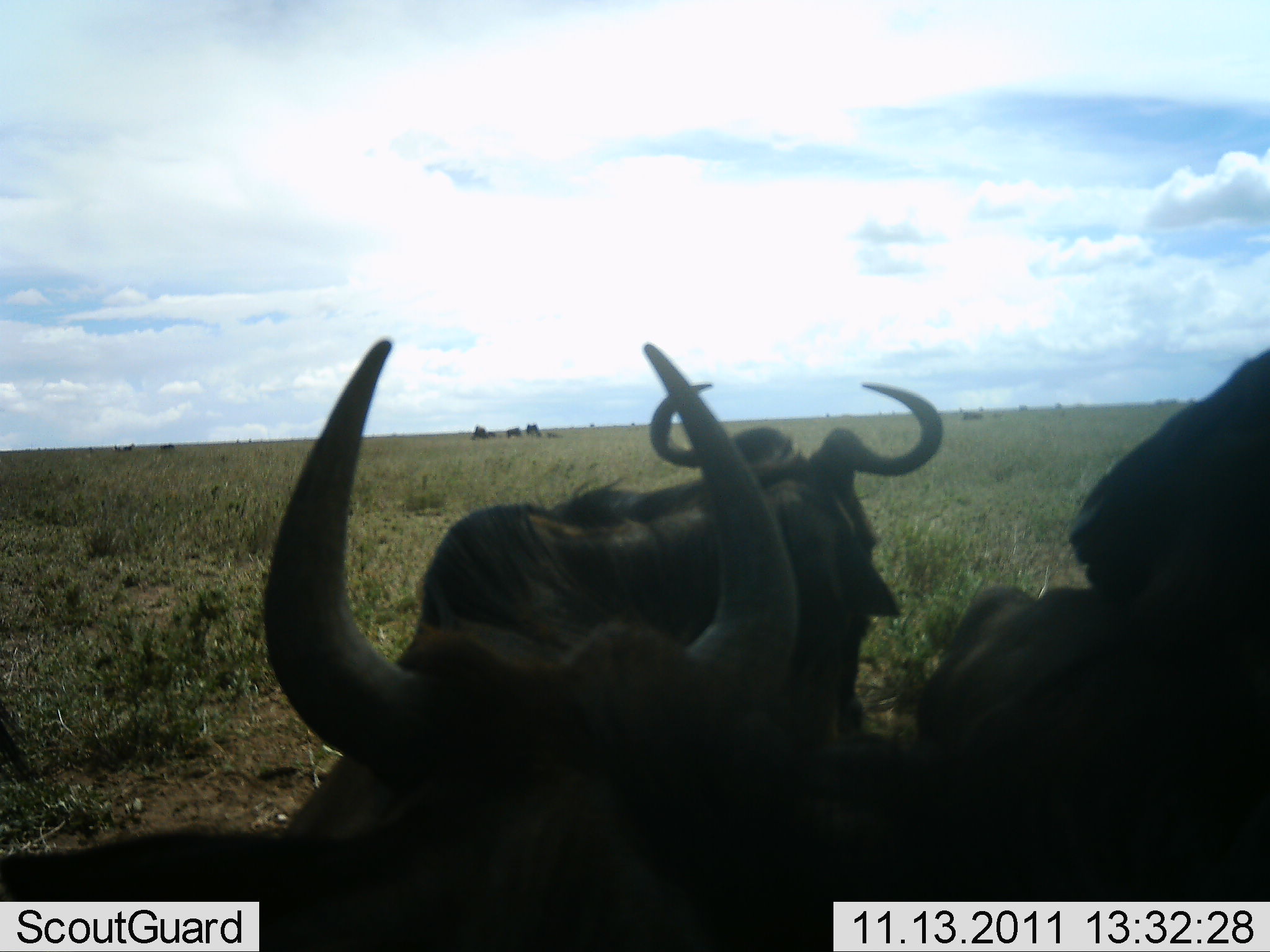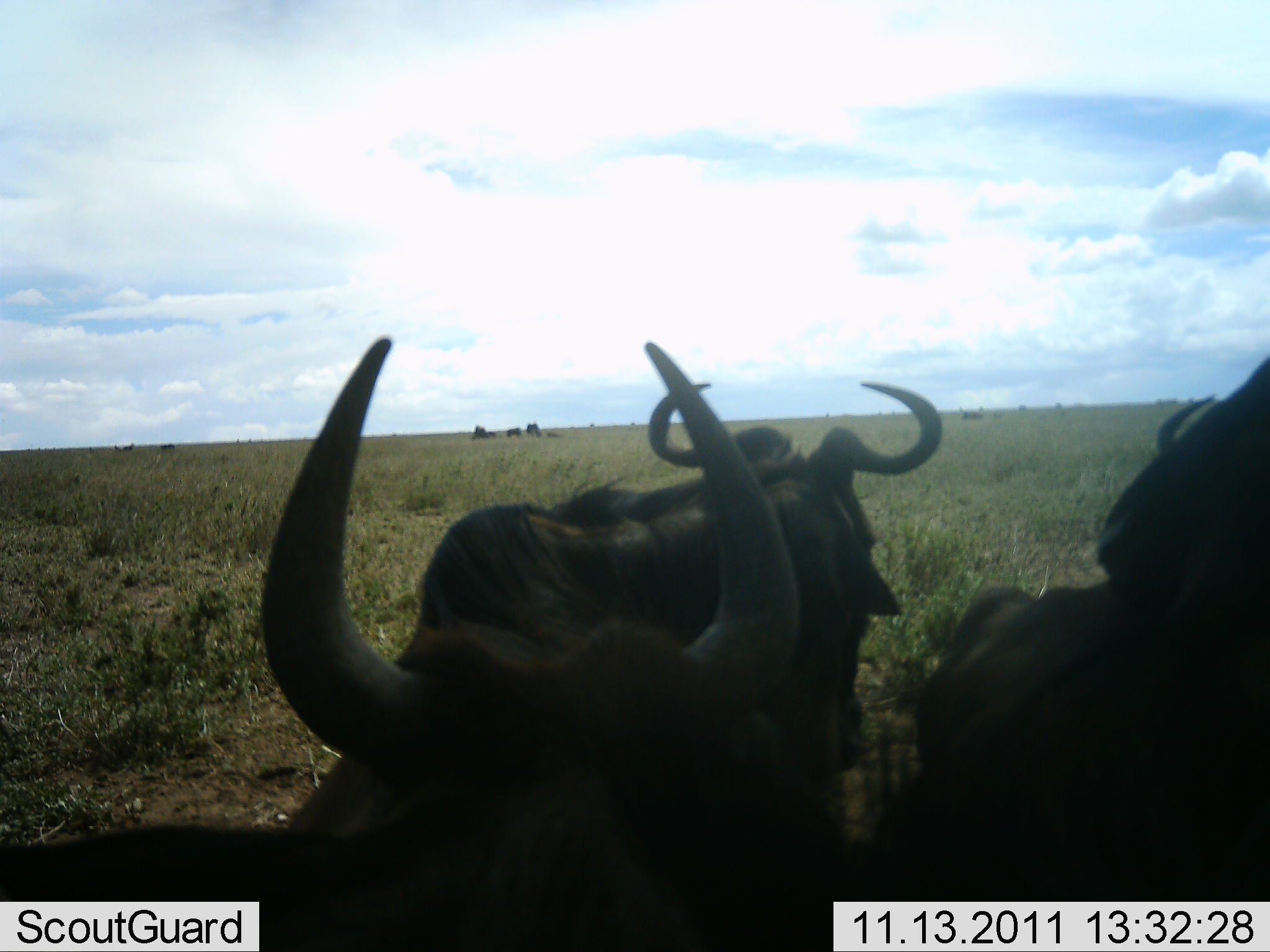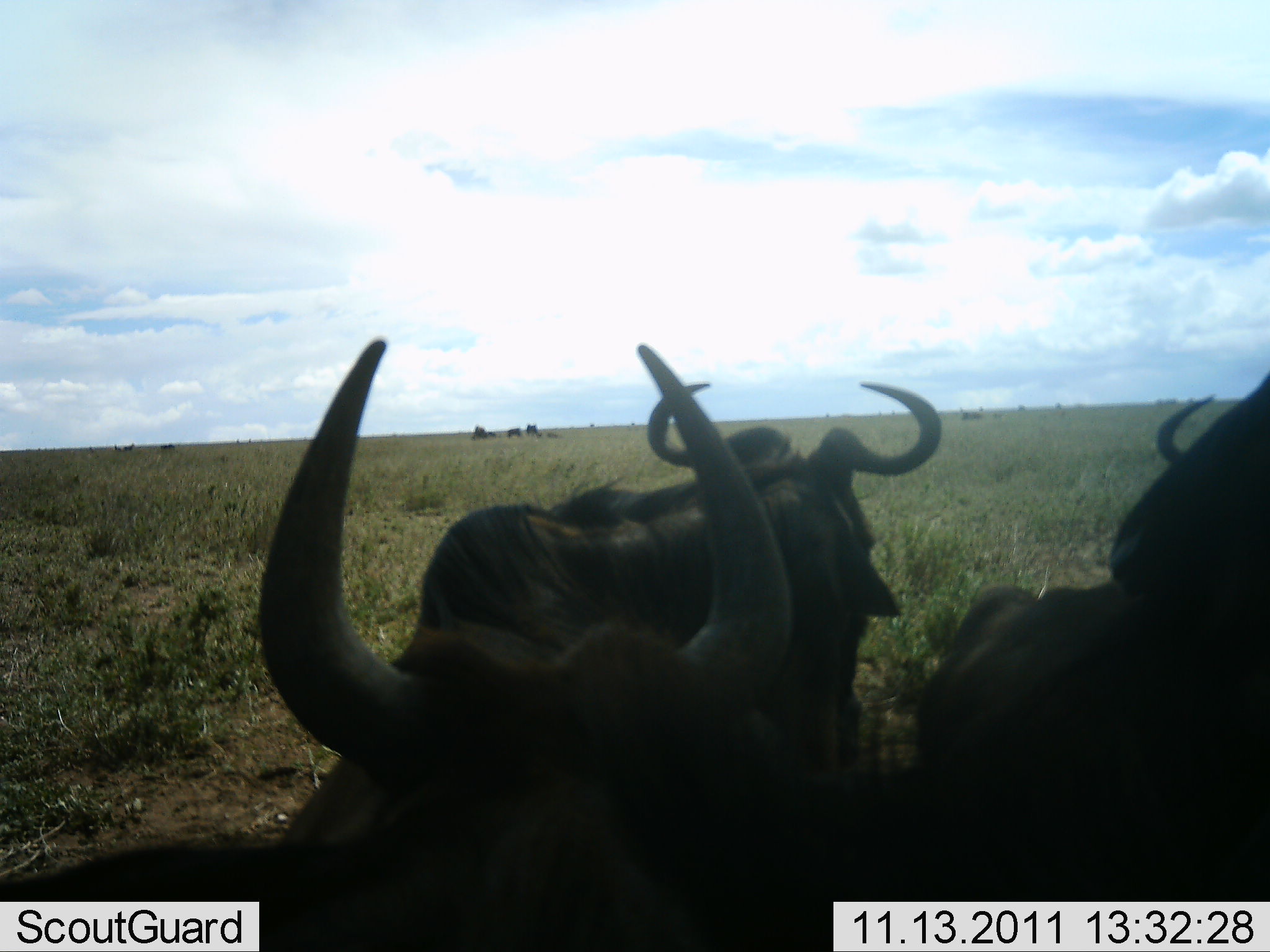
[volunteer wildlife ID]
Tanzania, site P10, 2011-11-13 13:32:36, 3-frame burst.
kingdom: Animalia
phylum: Chordata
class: Mammalia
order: Artiodactyla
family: Bovidae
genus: Connochaetes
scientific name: Connochaetes taurinus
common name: blue wildebeest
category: wildebeest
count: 4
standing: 31%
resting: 69%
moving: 0%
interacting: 0%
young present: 0%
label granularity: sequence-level